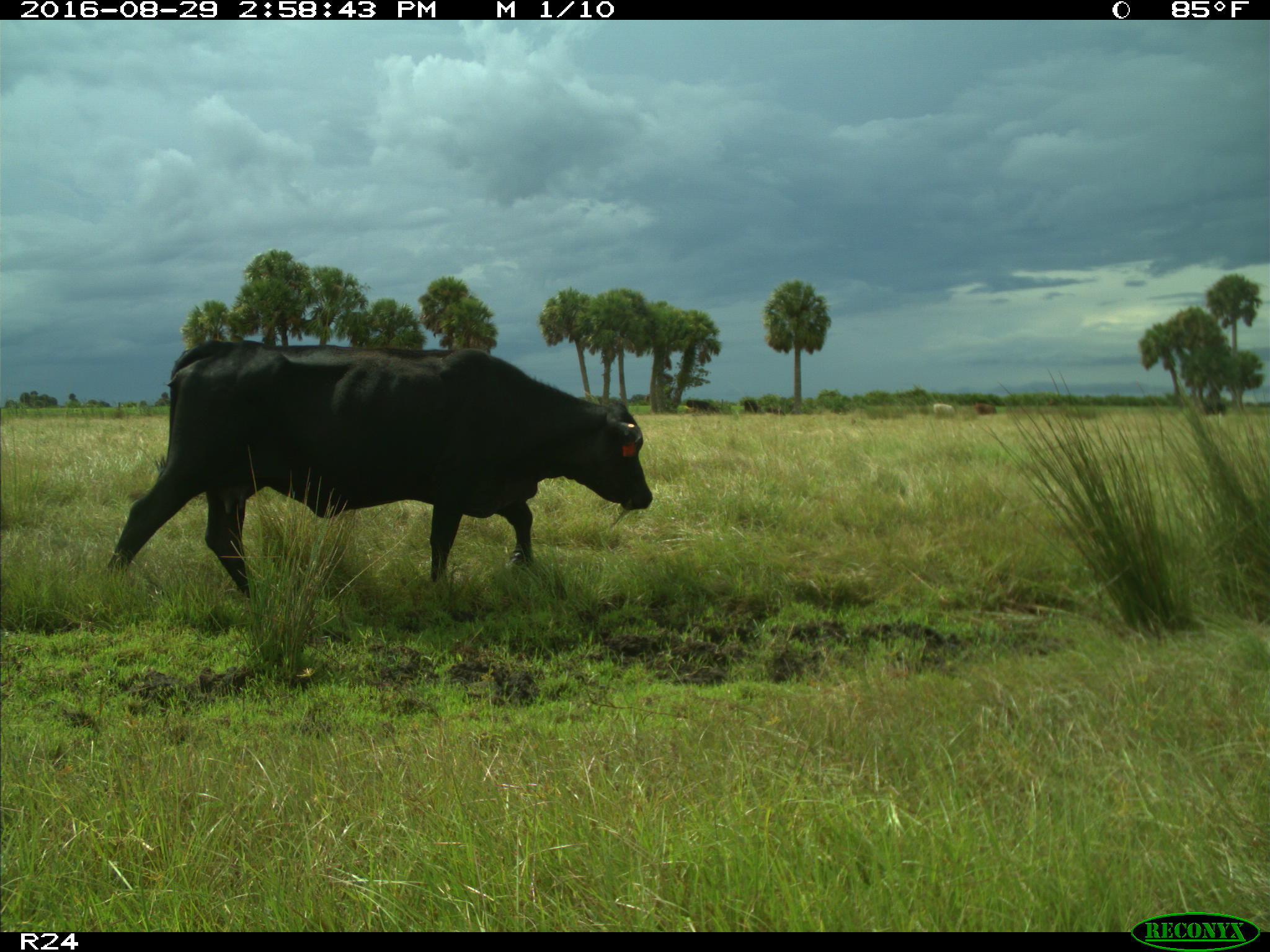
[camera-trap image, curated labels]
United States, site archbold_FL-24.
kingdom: Animalia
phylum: Chordata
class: Mammalia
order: Artiodactyla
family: Bovidae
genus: Bos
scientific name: Bos taurus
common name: domestic cow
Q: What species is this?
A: Bos taurus (domestic cow).